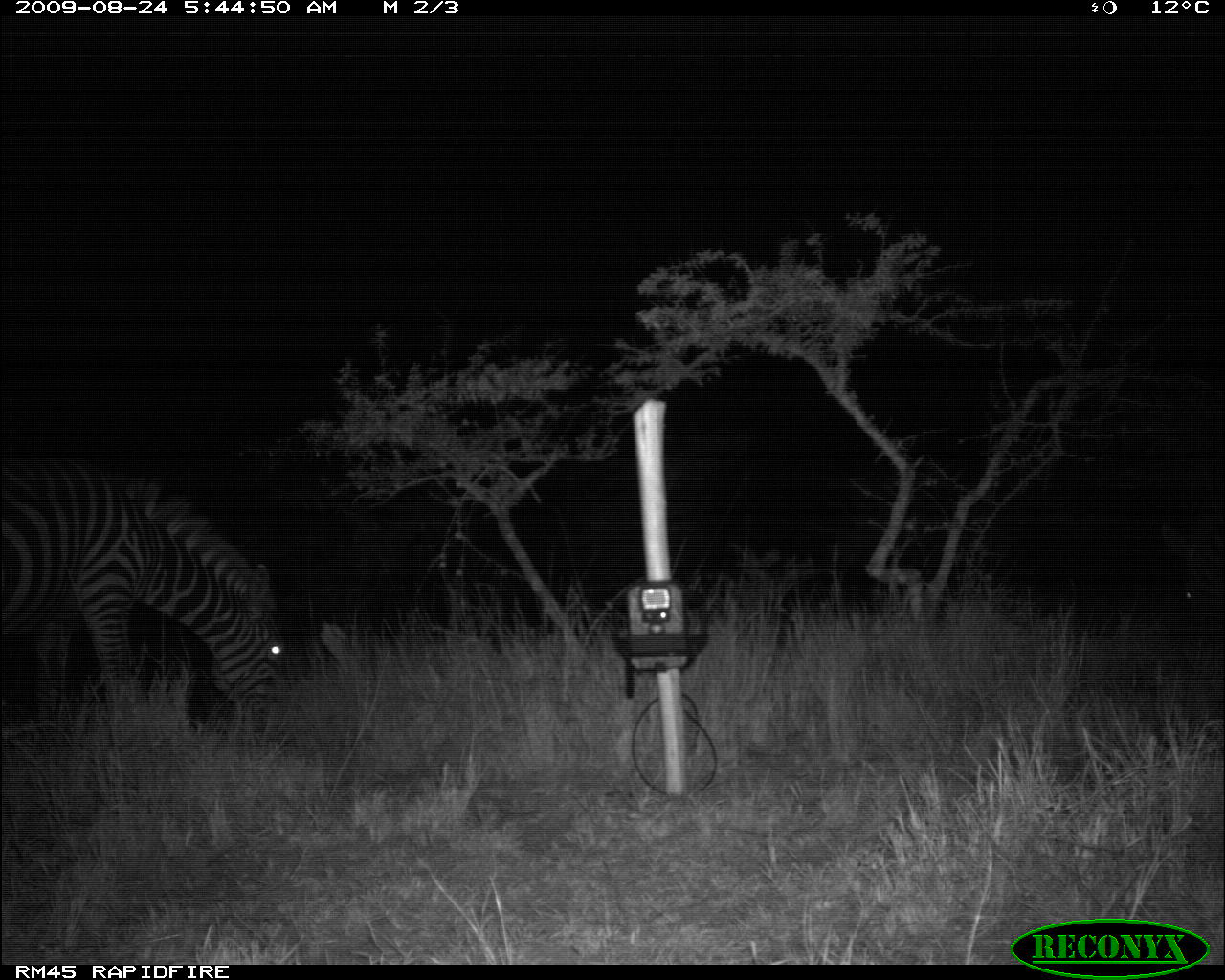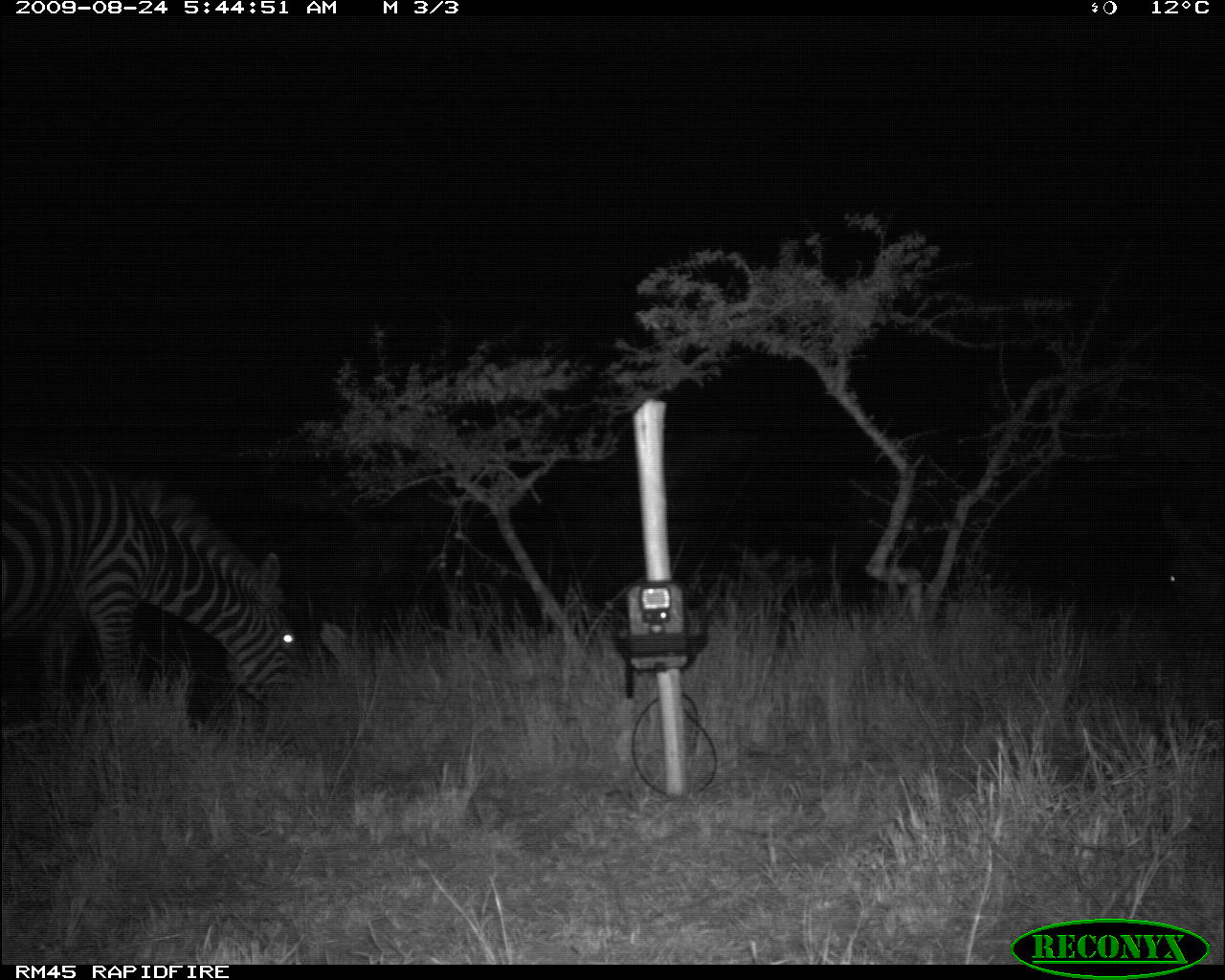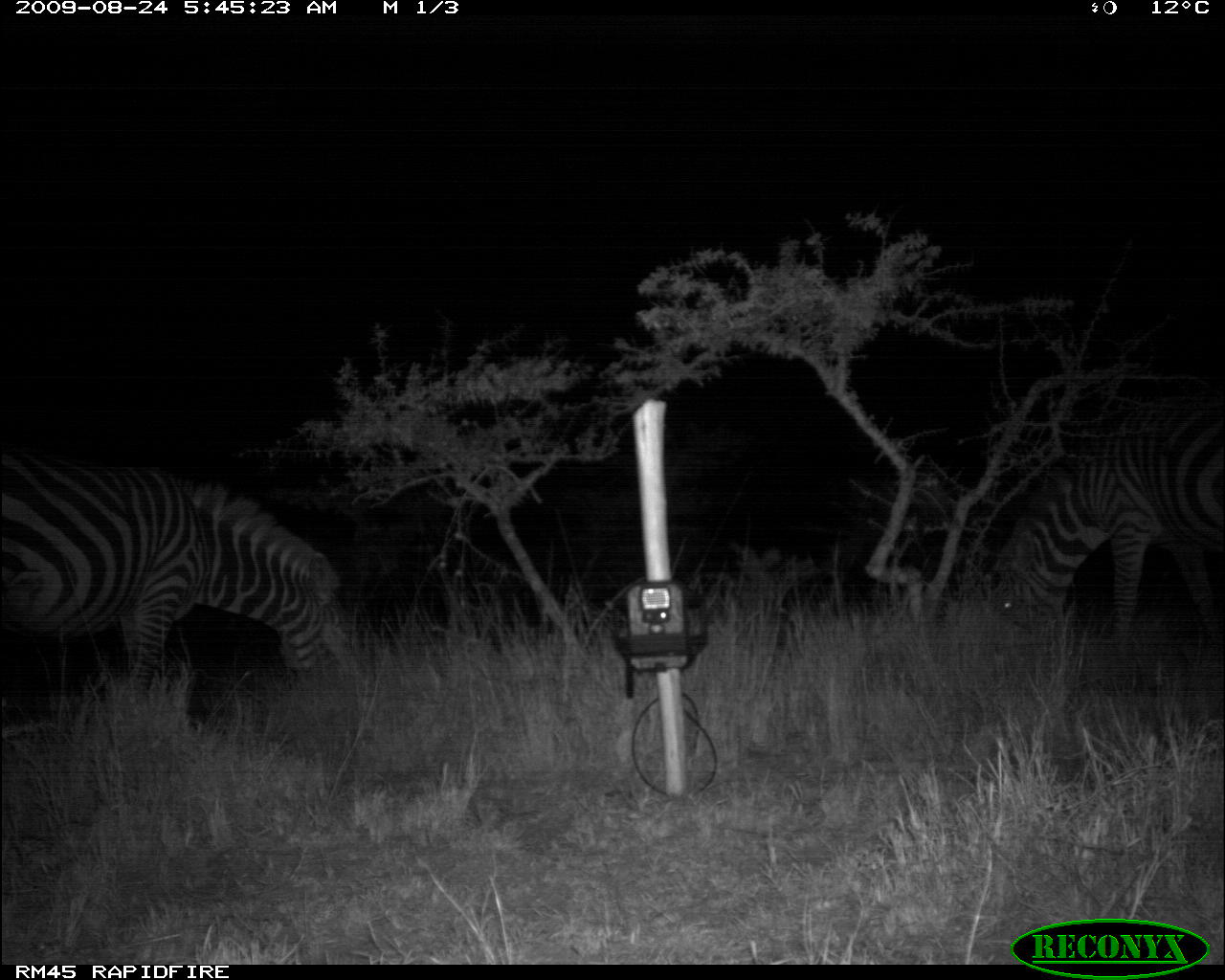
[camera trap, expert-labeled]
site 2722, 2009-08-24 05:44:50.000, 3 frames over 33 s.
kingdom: Animalia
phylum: Chordata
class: Mammalia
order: Perissodactyla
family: Equidae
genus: Equus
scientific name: Equus quagga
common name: plains zebra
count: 2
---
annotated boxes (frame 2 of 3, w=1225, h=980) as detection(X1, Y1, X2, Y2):
equus quagga: detection(0, 455, 308, 720); detection(1151, 487, 1225, 630)